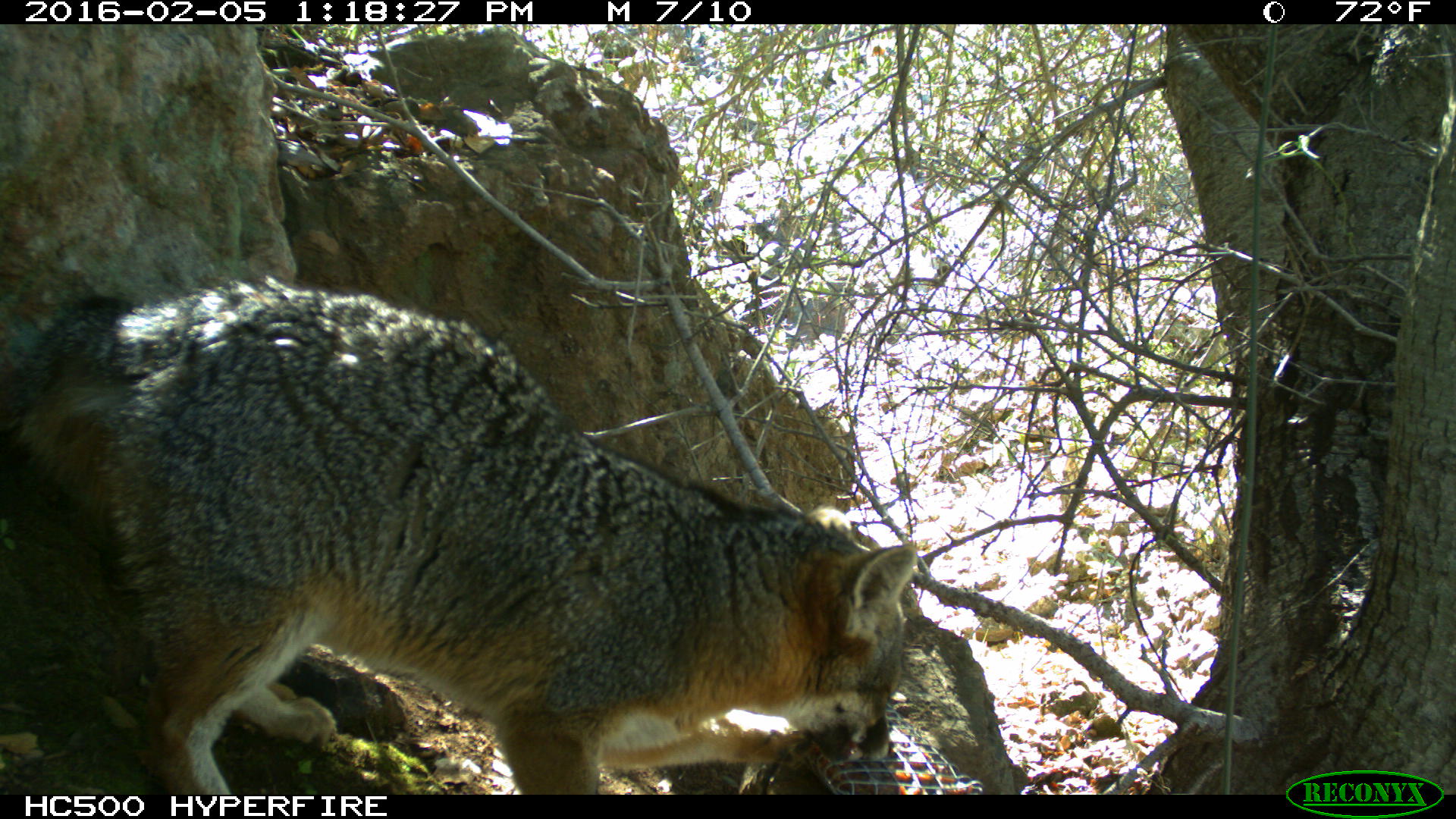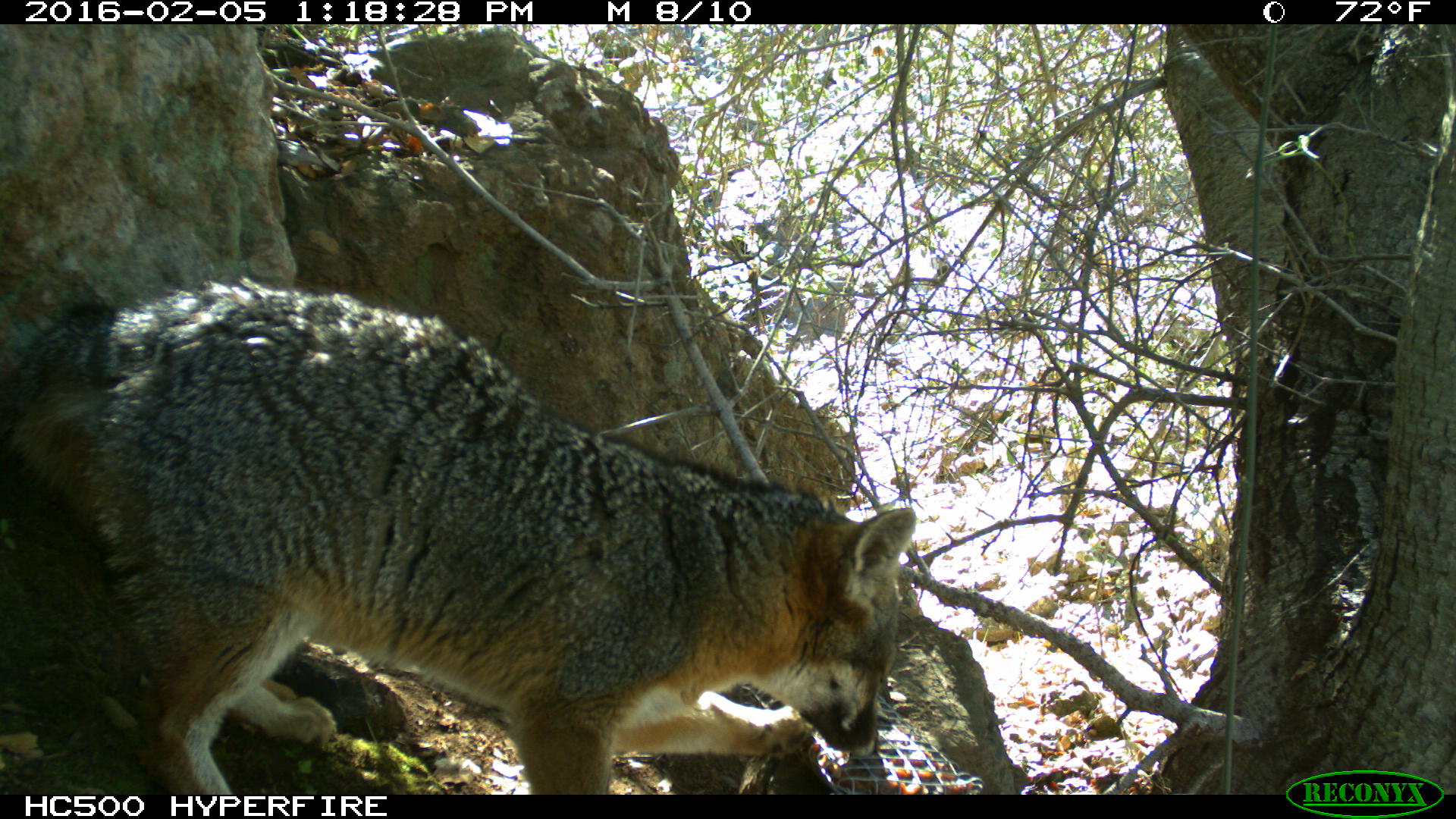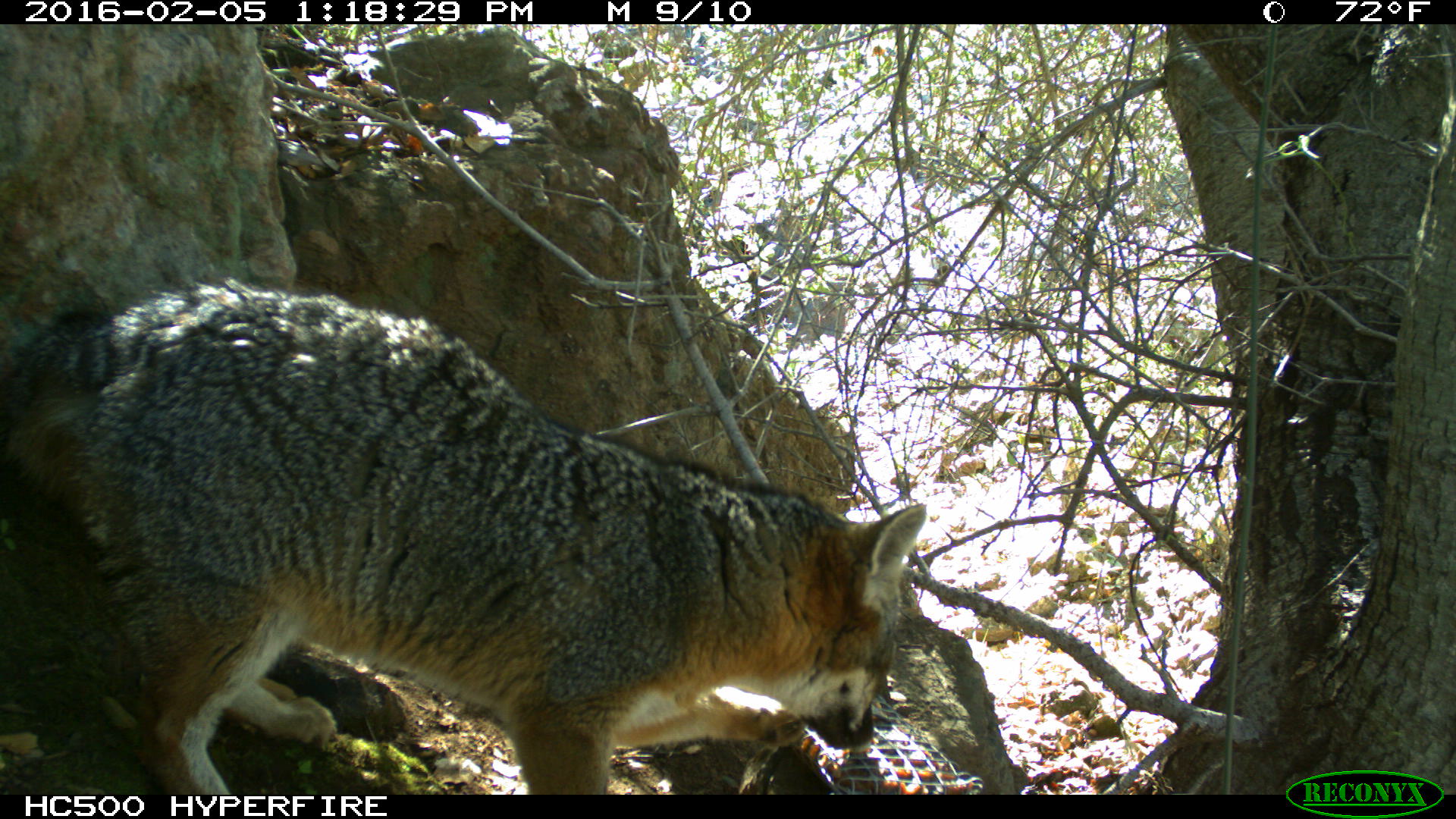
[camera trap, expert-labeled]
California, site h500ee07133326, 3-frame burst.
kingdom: Animalia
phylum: Chordata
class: Mammalia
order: Carnivora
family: Canidae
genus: Urocyon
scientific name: Urocyon littoralis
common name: island fox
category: fox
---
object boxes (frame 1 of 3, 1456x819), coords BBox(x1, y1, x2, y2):
fox: BBox(0, 254, 922, 794)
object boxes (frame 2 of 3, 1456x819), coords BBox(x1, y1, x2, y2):
fox: BBox(0, 272, 919, 792)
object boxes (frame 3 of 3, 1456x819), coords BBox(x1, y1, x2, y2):
fox: BBox(0, 275, 926, 794)